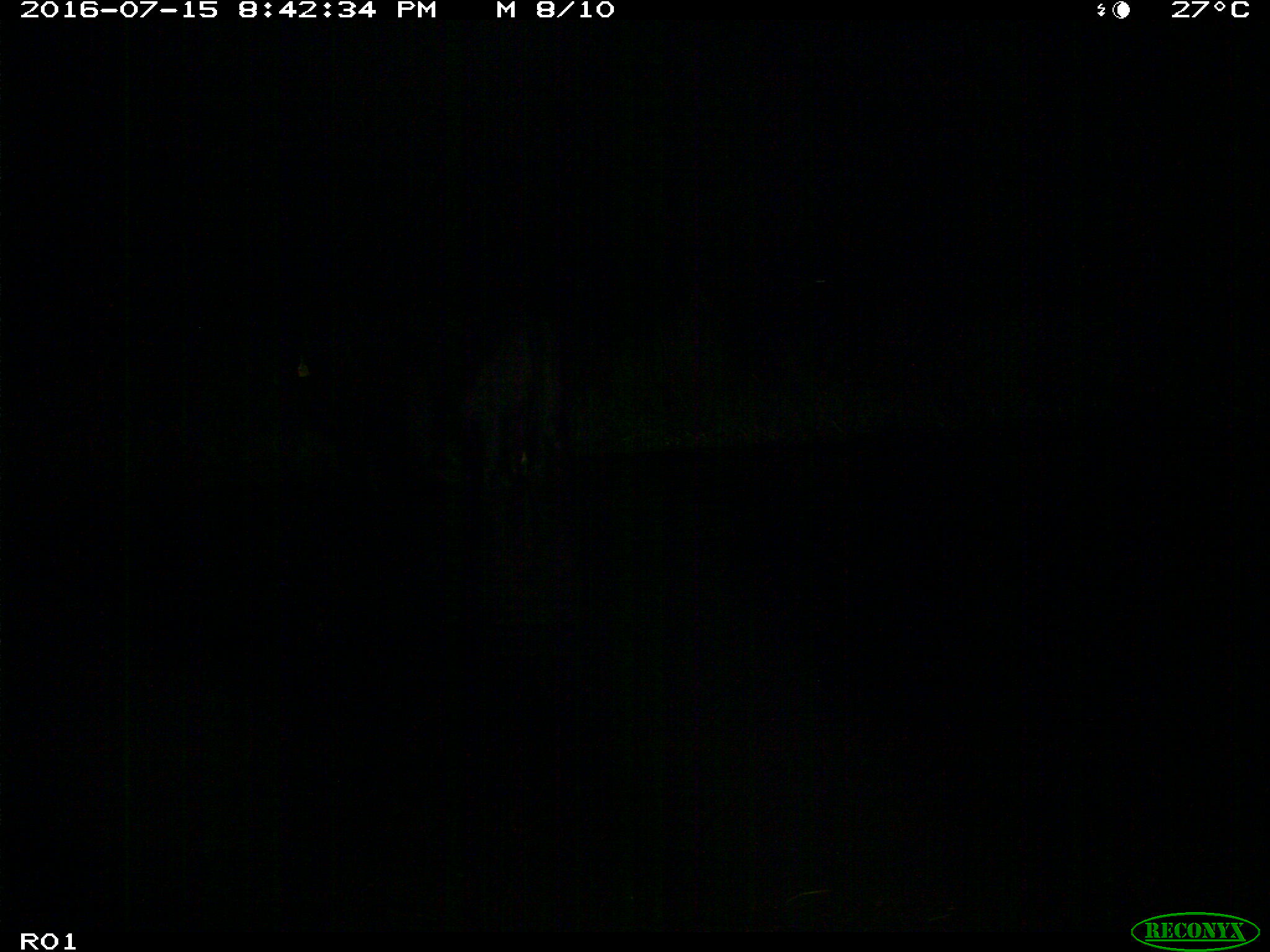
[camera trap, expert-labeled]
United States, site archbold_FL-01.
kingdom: Animalia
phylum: Chordata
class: Mammalia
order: Artiodactyla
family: Bovidae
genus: Bos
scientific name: Bos taurus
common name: domestic cow